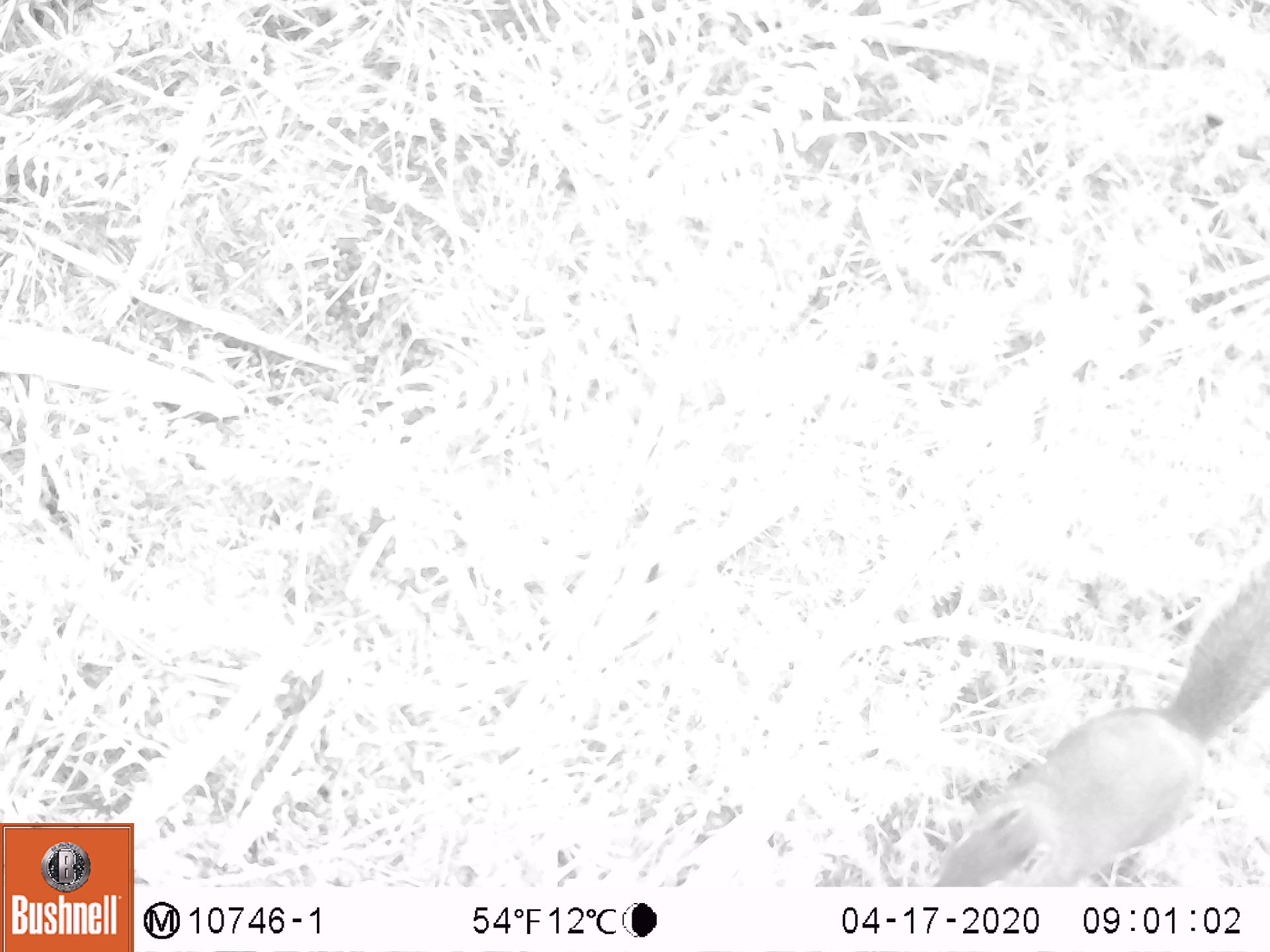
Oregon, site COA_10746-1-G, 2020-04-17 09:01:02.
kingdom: Animalia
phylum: Chordata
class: Mammalia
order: Rodentia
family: Sciuridae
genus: Tamiasciurus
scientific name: Tamiasciurus douglasii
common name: douglas squirrel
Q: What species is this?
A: Douglas squirrel (Tamiasciurus douglasii).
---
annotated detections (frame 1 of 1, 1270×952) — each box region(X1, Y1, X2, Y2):
douglas squirrel: region(936, 575, 1263, 882)